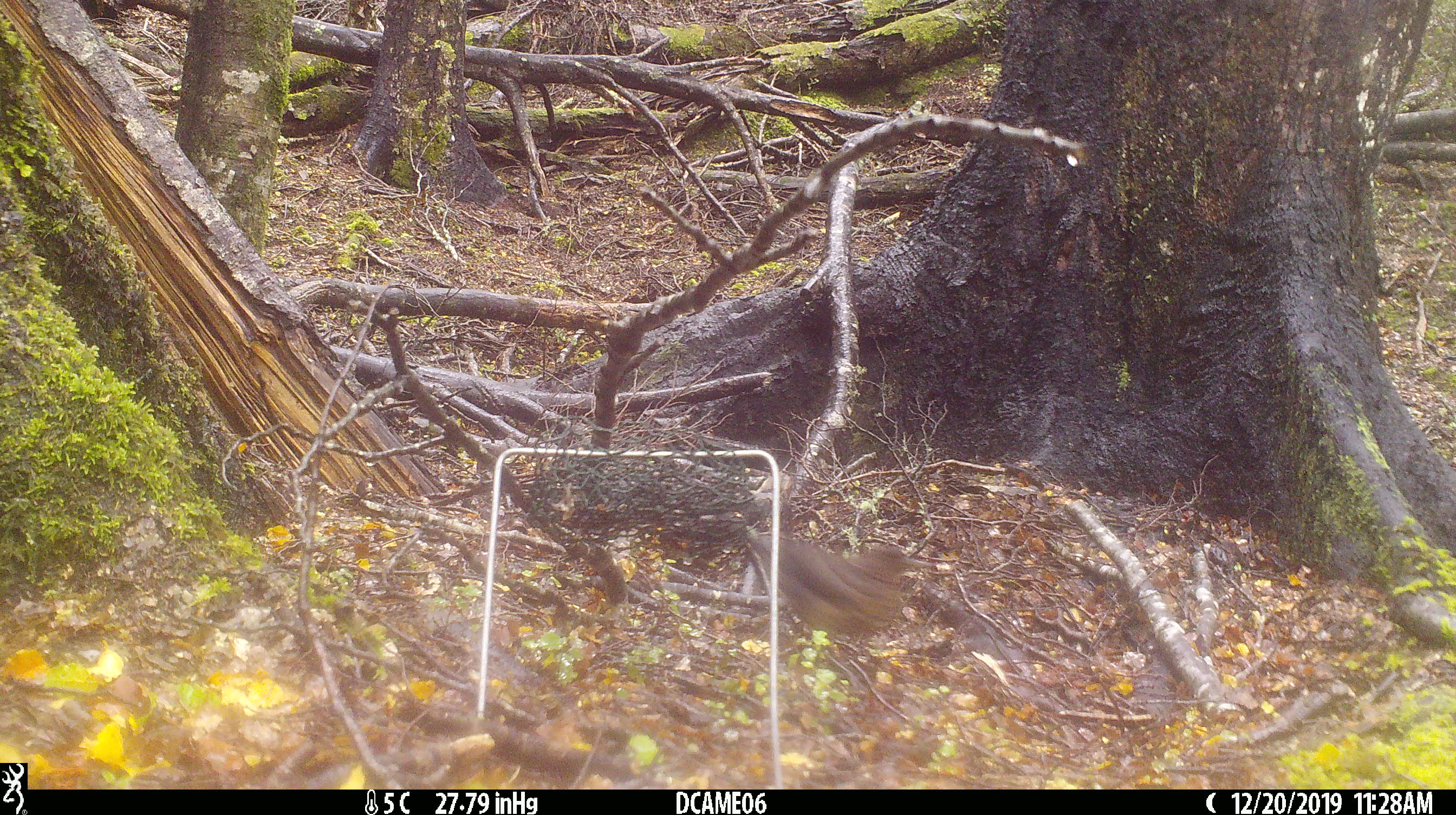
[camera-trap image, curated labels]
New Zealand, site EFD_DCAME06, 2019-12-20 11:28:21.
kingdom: Animalia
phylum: Chordata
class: Aves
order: Passeriformes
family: Turdidae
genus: Turdus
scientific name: Turdus merula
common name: eurasian blackbird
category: blackbird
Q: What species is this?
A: Blackbird (eurasian blackbird) (Turdus merula).